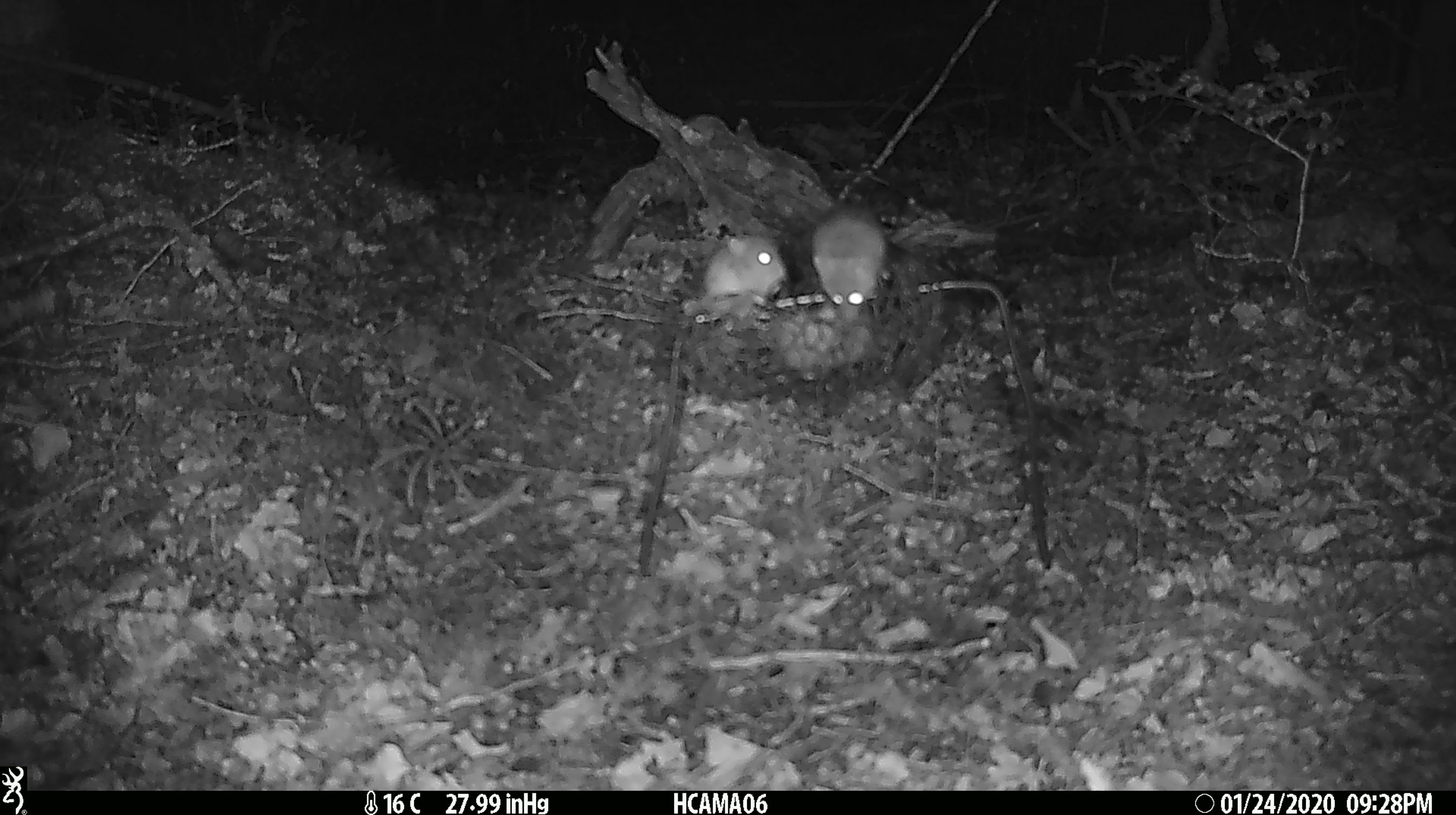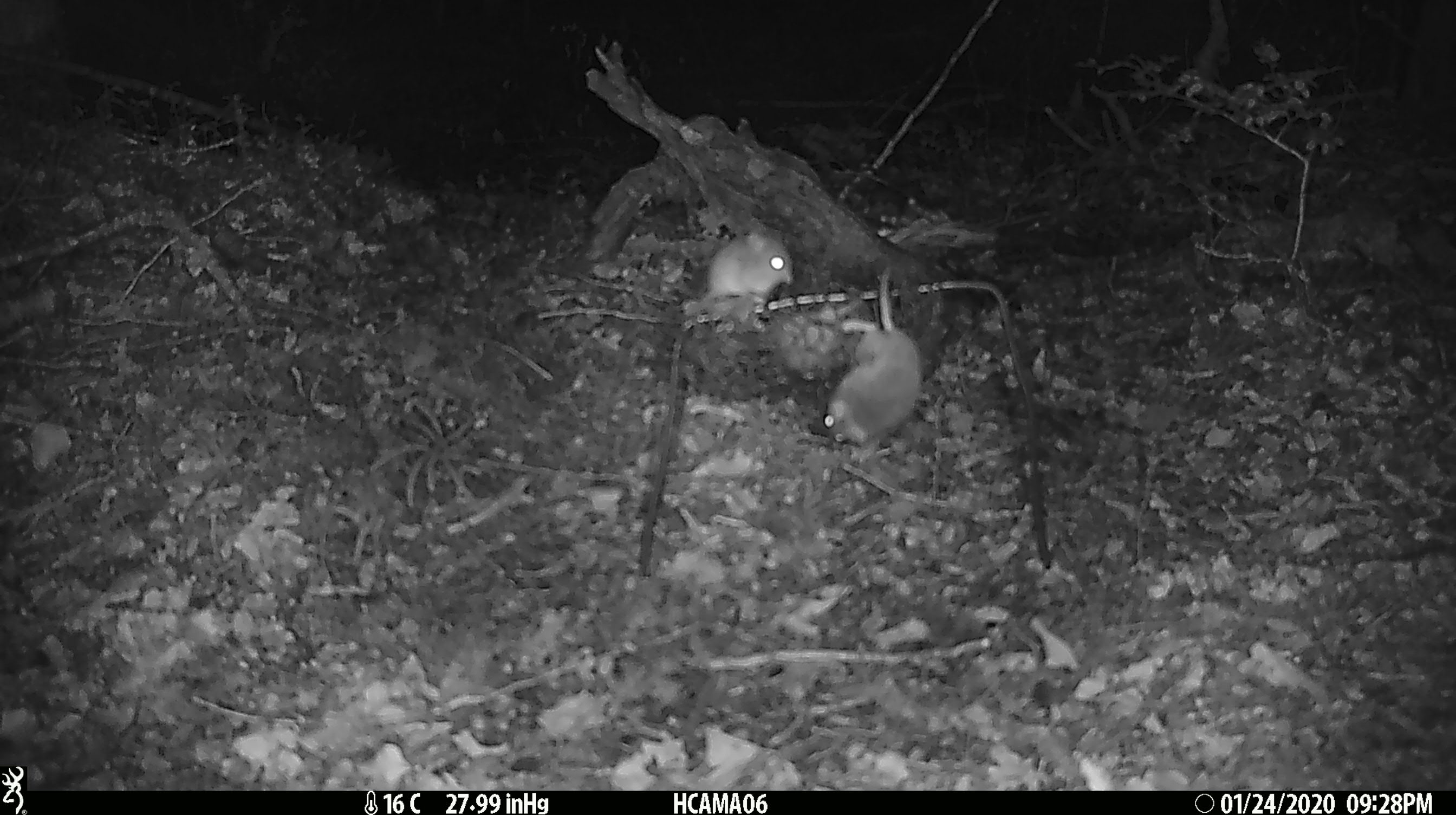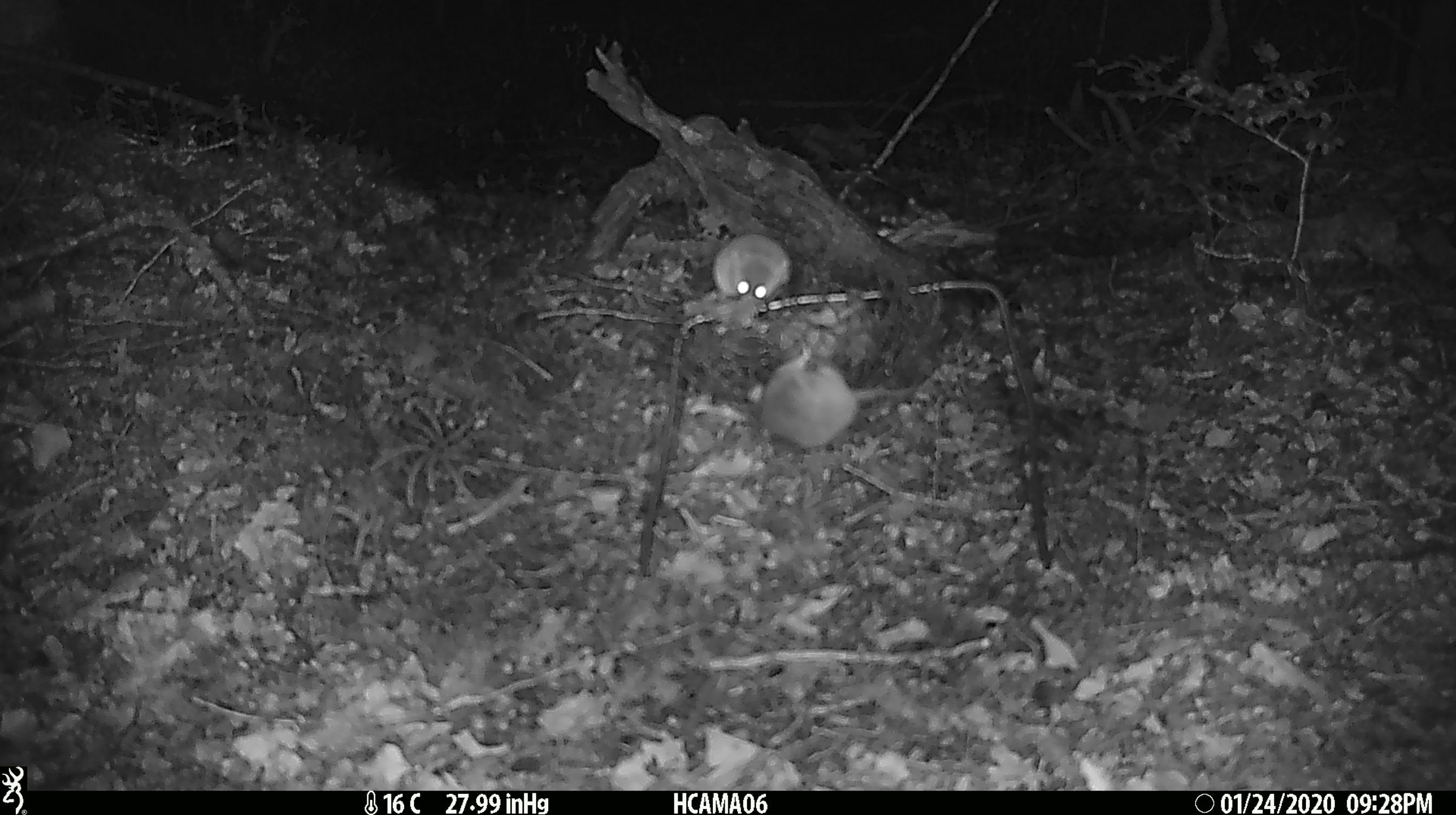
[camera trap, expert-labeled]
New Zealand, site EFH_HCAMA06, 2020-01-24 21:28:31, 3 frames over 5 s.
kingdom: Animalia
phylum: Chordata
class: Mammalia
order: Rodentia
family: Muridae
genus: Mus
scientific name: Mus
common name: mouse